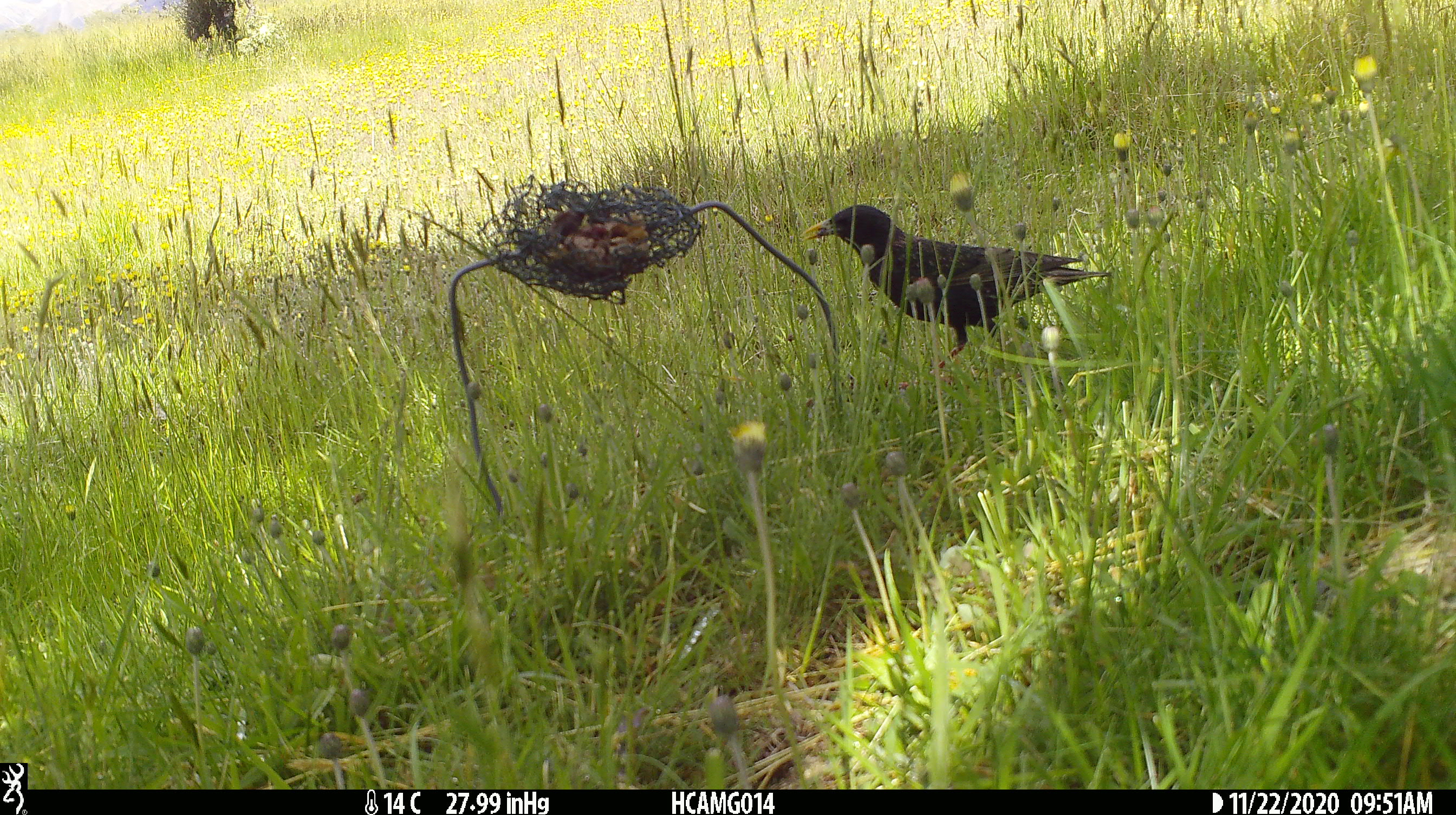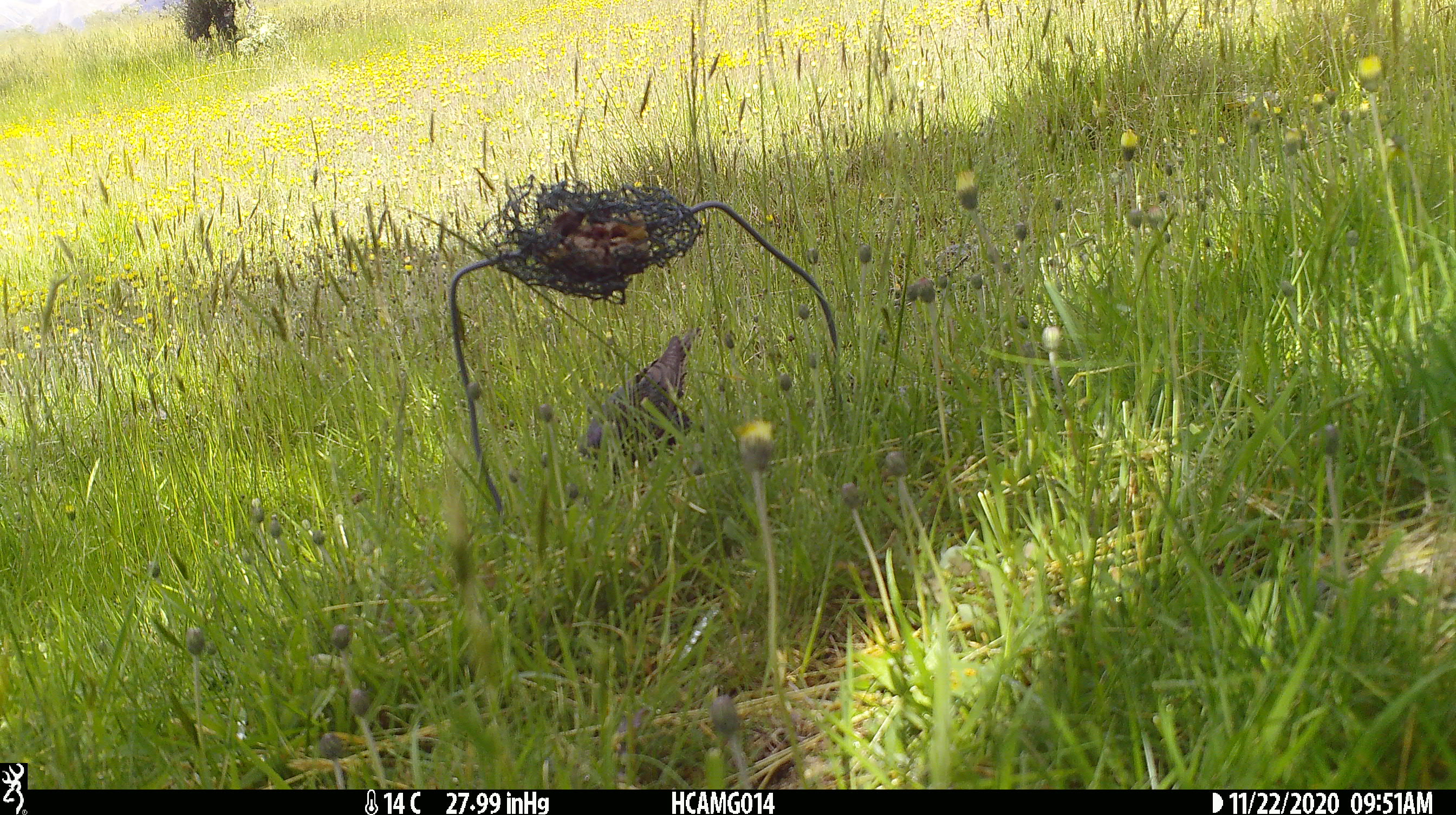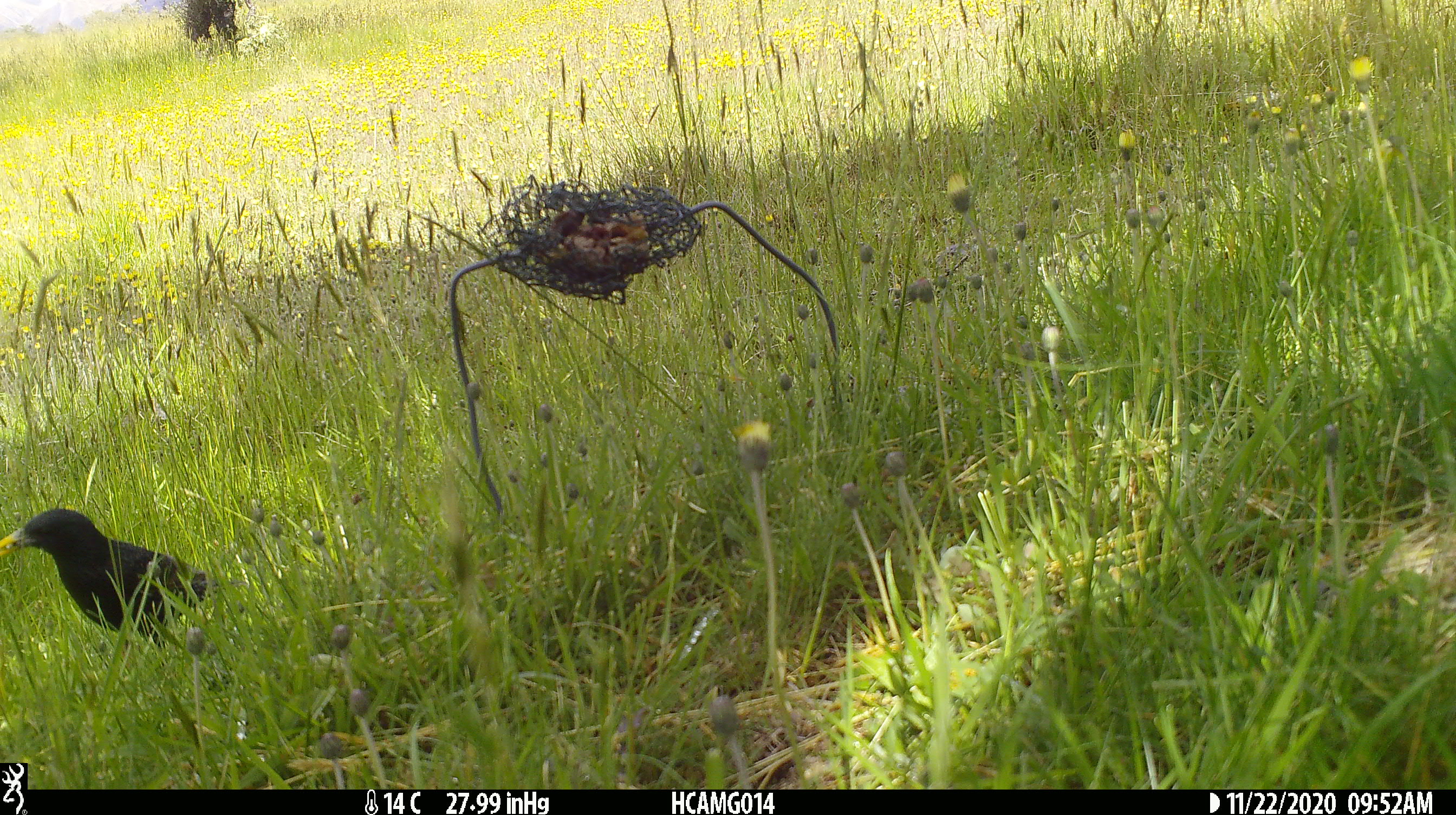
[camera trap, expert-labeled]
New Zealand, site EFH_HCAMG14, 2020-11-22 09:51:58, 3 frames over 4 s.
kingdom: Animalia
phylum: Chordata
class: Aves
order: Passeriformes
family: Sturnidae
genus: Sturnus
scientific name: Sturnus vulgaris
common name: european starling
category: starling